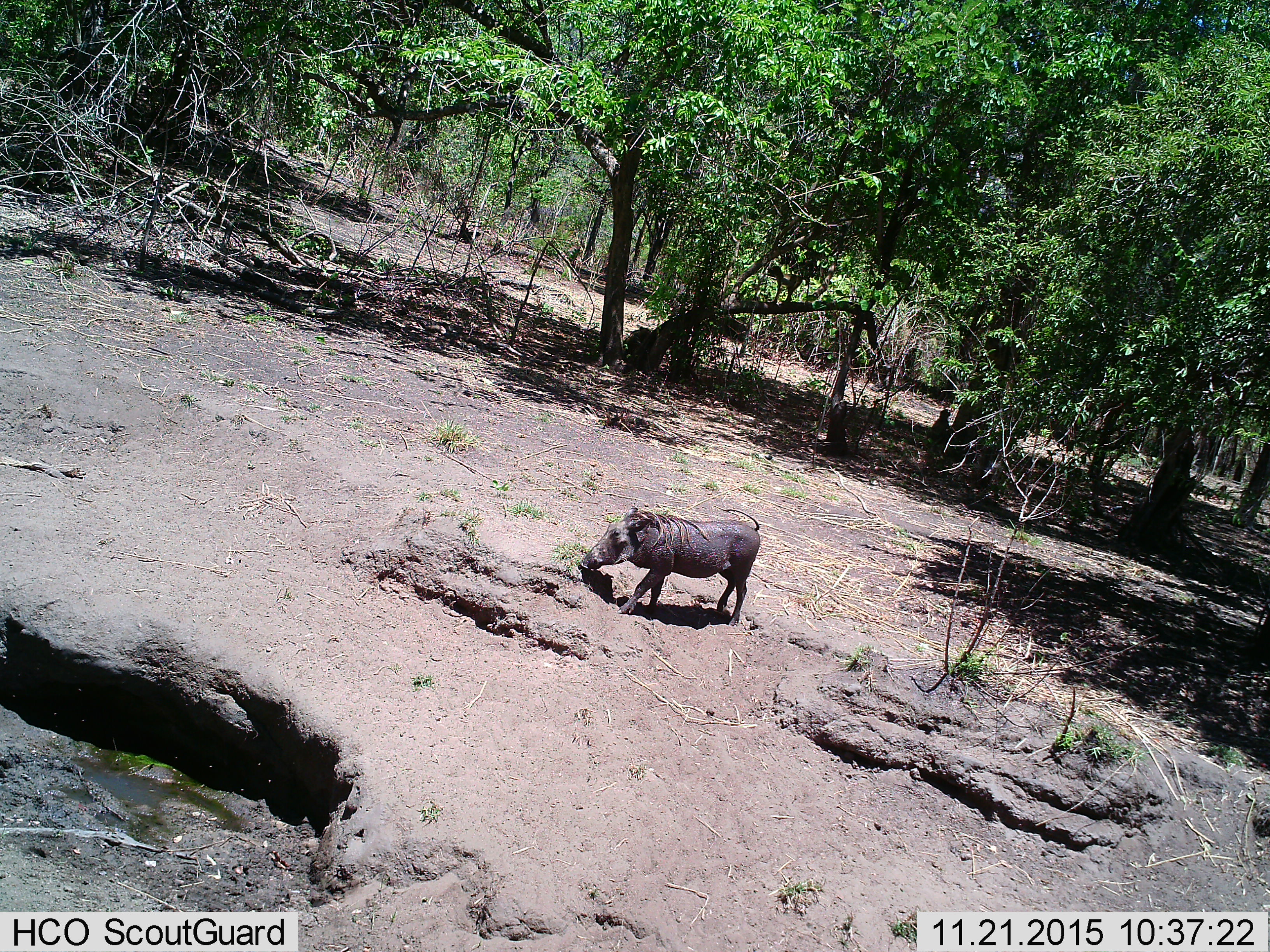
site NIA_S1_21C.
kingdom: Animalia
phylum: Chordata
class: Mammalia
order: Artiodactyla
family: Suidae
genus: Phacochoerus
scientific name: Phacochoerus africanus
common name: warthog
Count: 1.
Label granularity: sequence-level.